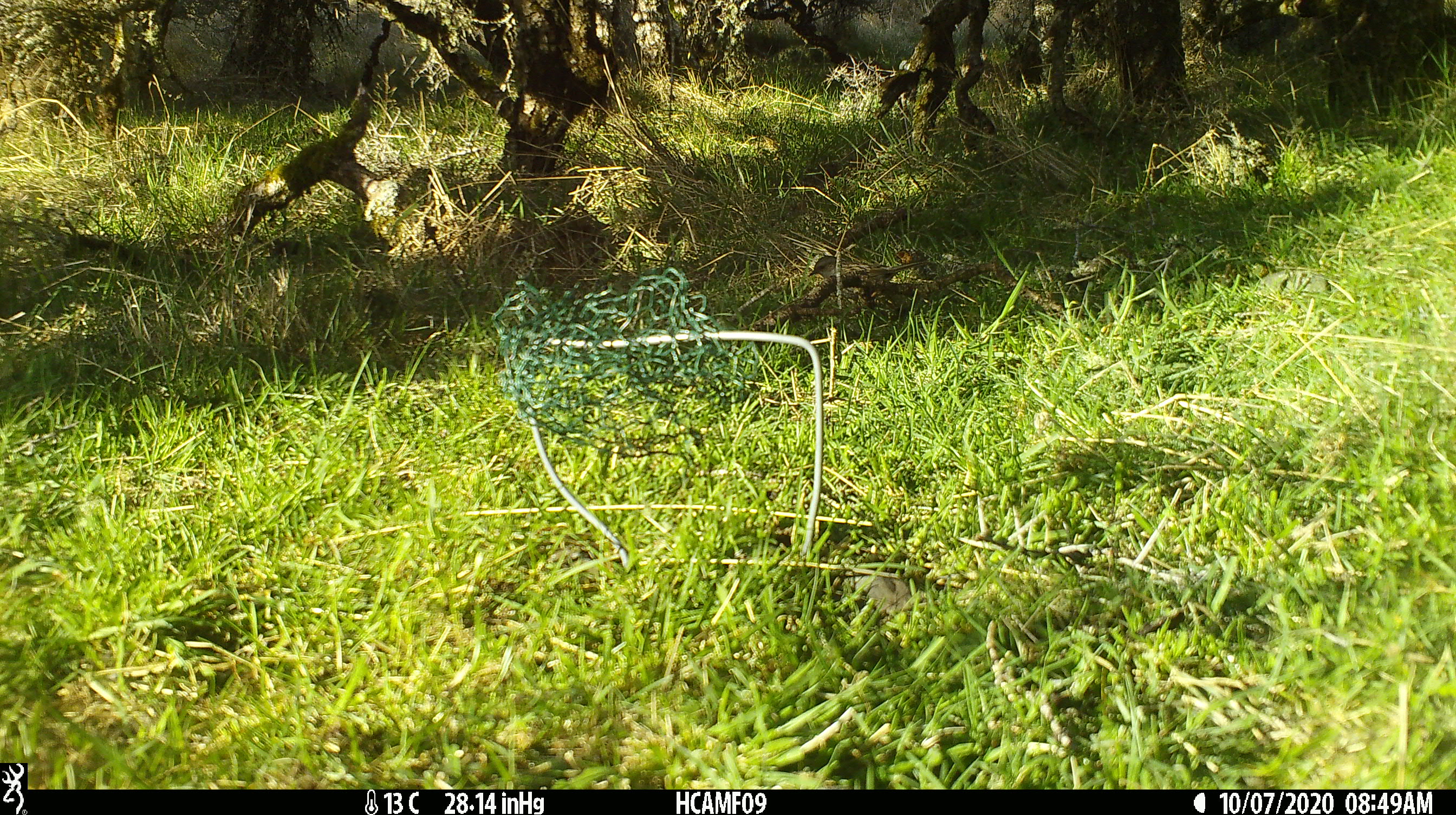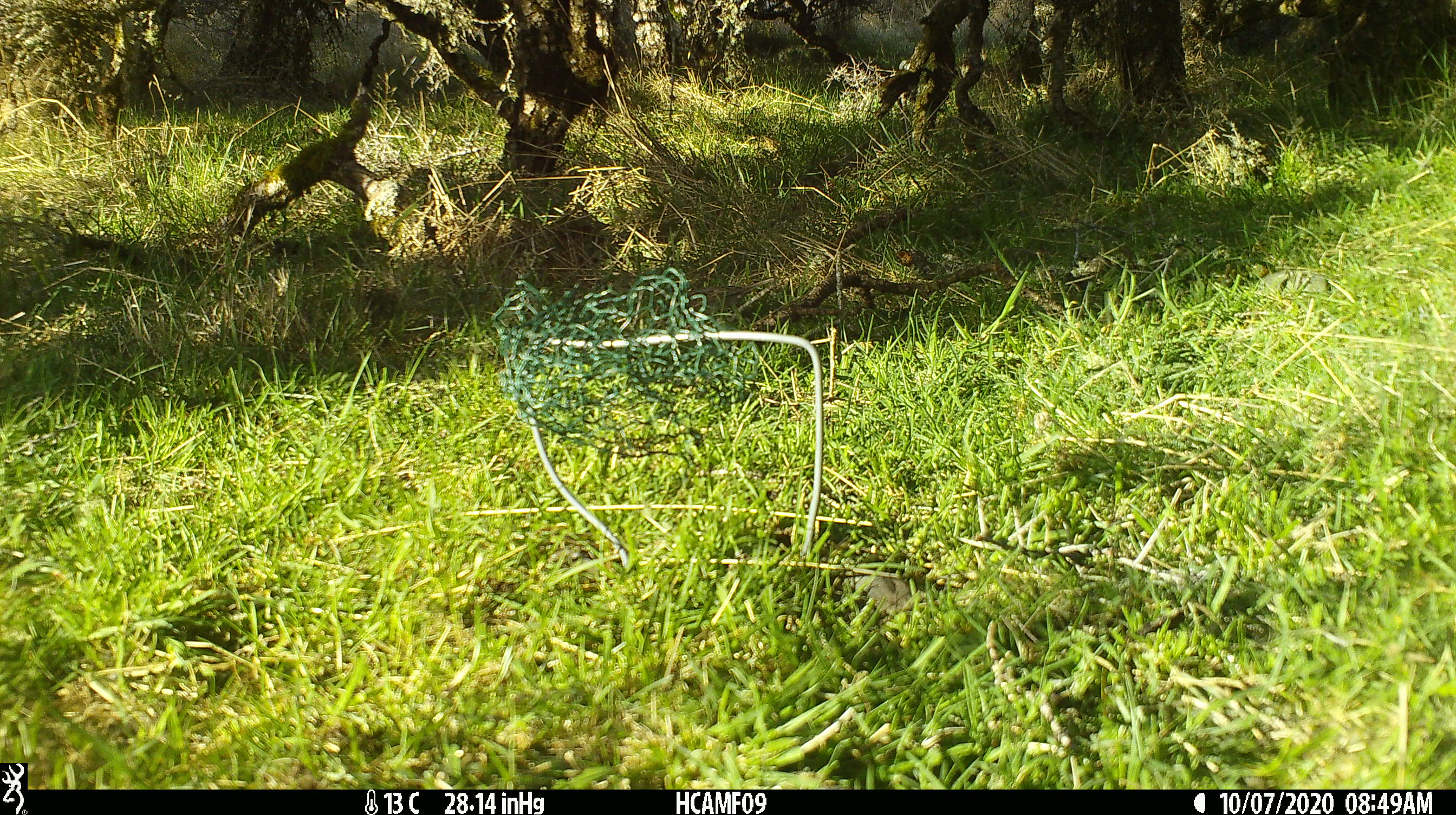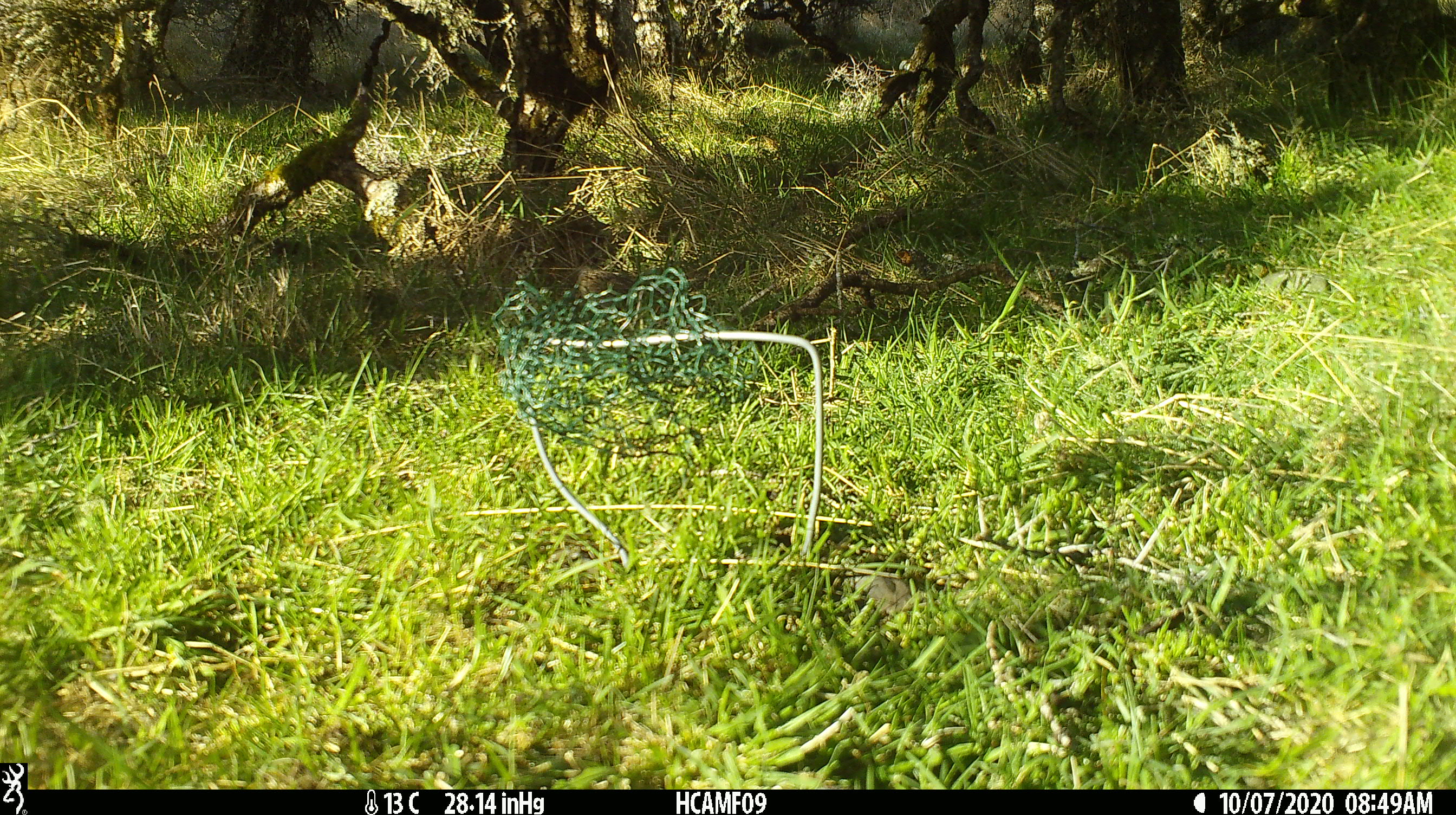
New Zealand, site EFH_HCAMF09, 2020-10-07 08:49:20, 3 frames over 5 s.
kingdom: Animalia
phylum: Chordata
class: Aves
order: Passeriformes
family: Prunellidae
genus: Prunella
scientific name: Prunella modularis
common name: dunnock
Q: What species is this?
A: Dunnock (Prunella modularis).